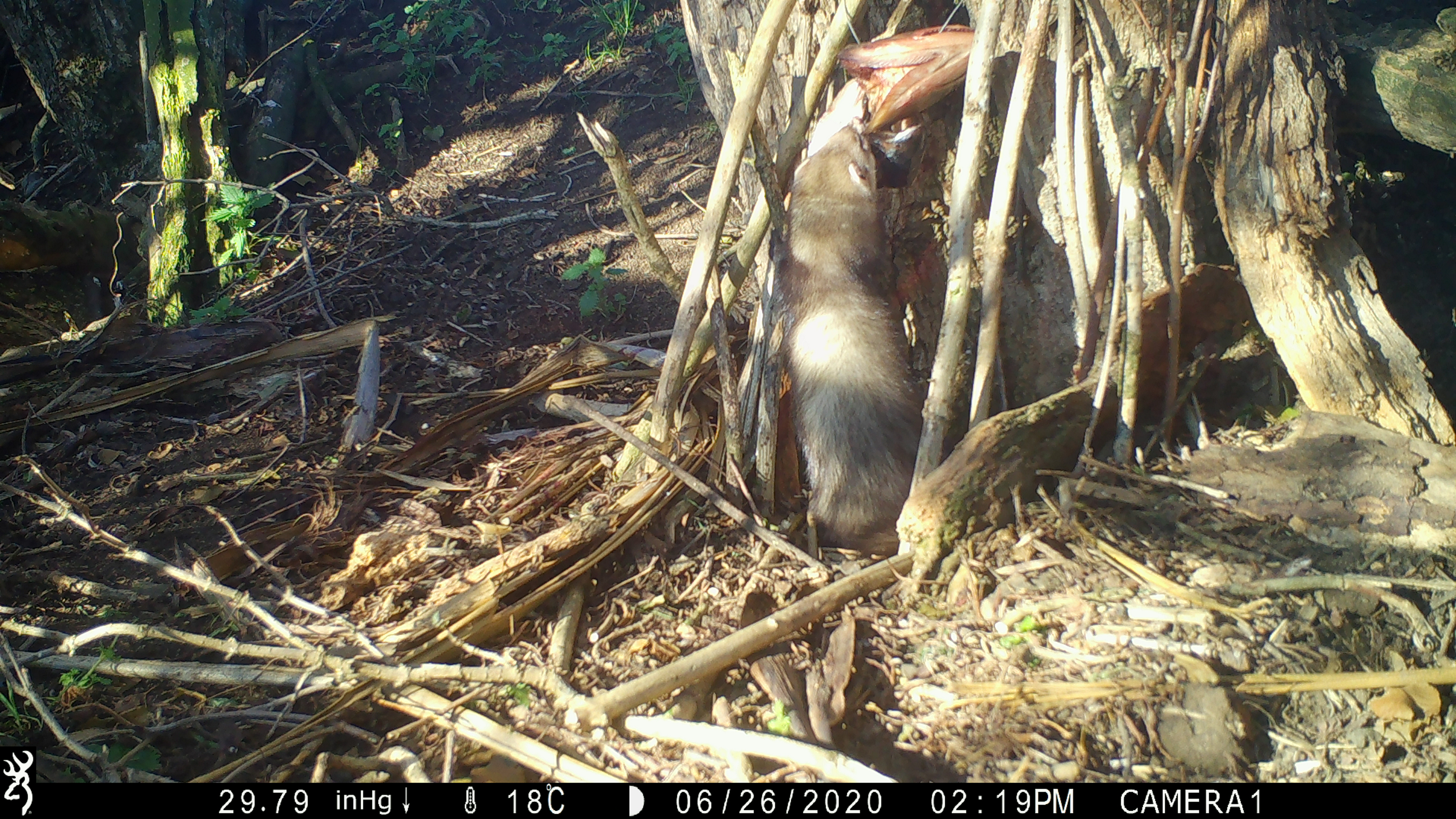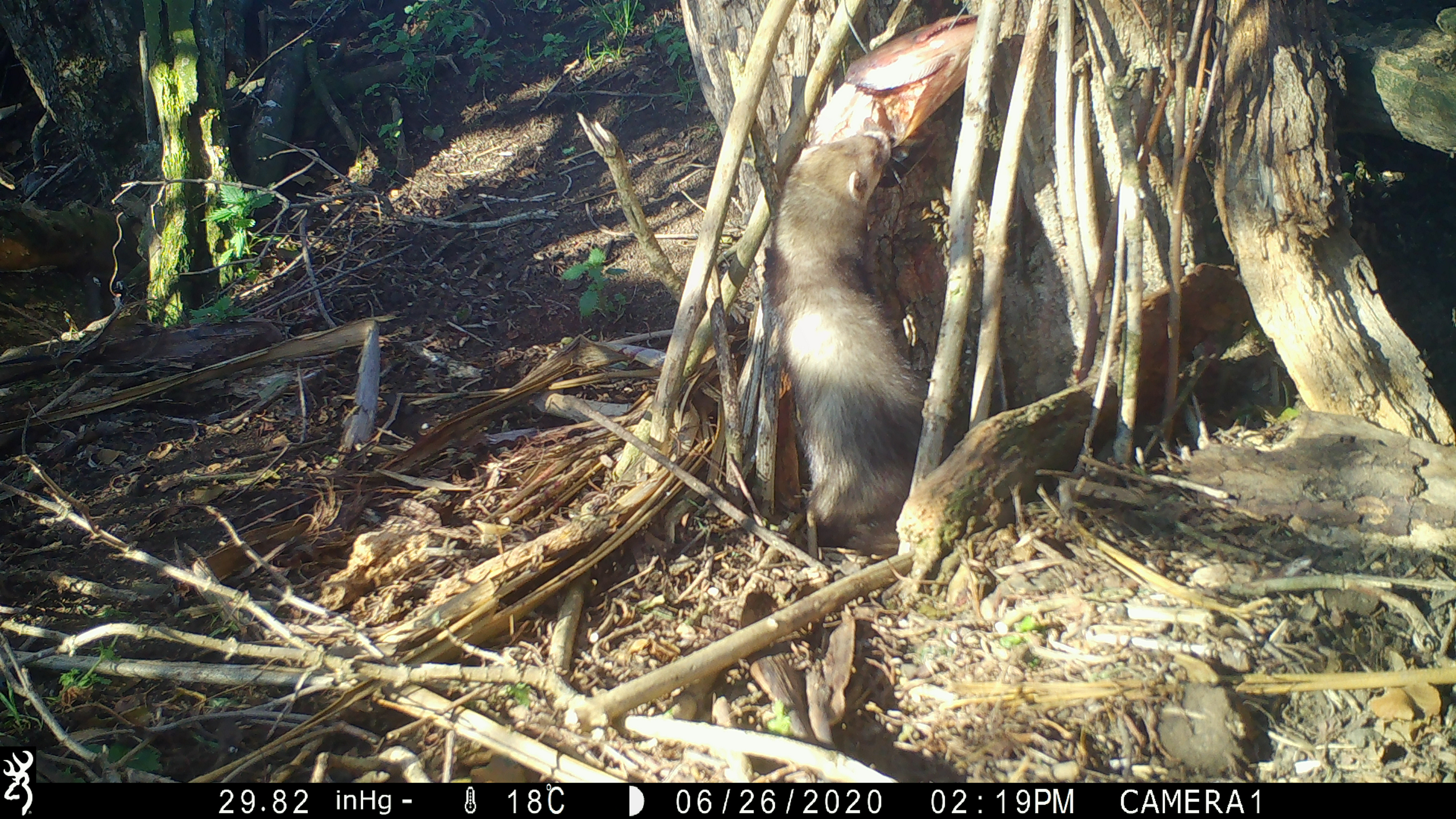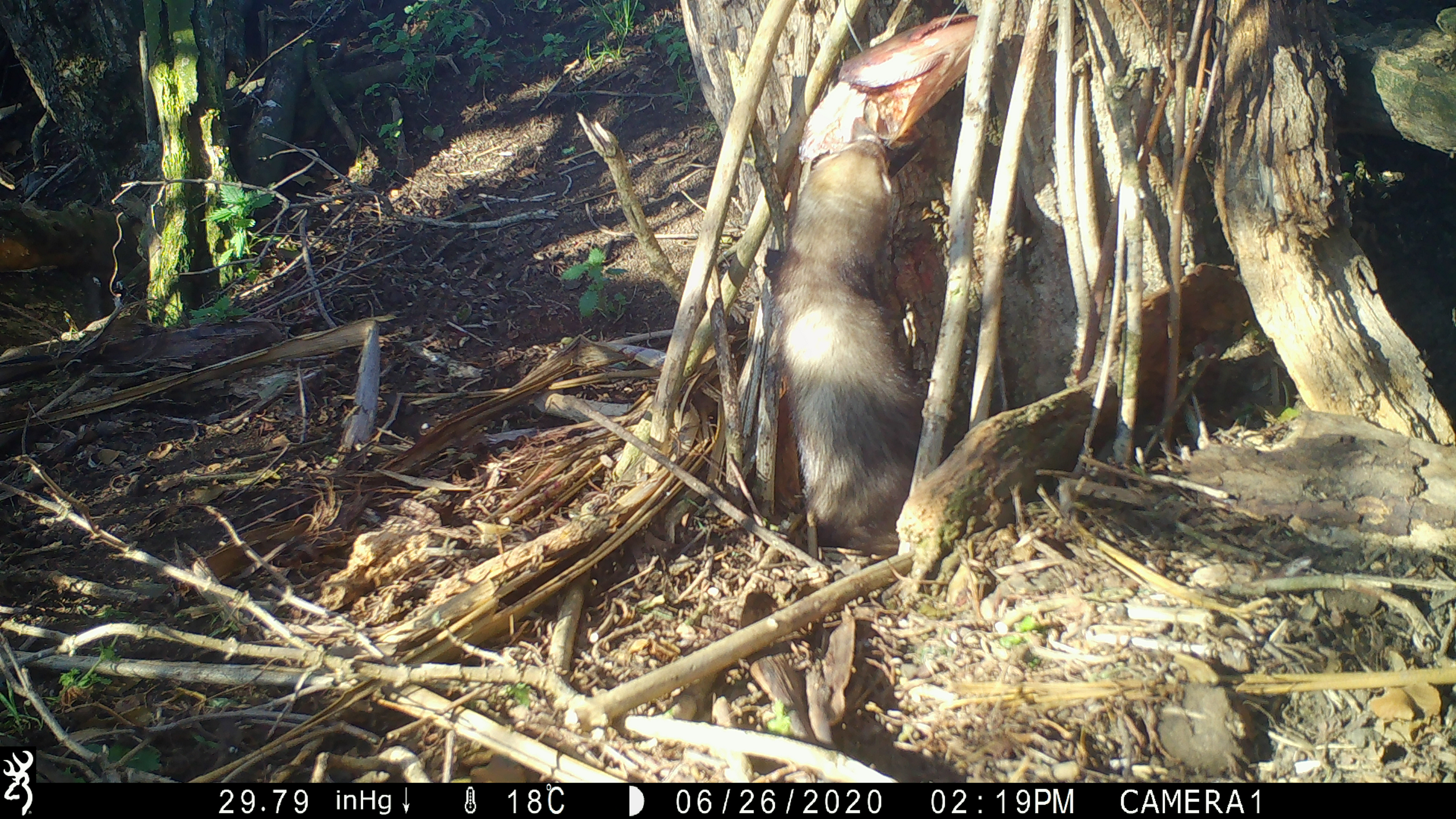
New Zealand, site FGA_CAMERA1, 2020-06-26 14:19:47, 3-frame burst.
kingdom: Animalia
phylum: Chordata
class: Mammalia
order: Carnivora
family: Mustelidae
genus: Mustela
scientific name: Mustela furo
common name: ferret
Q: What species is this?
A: Ferret (Mustela furo).